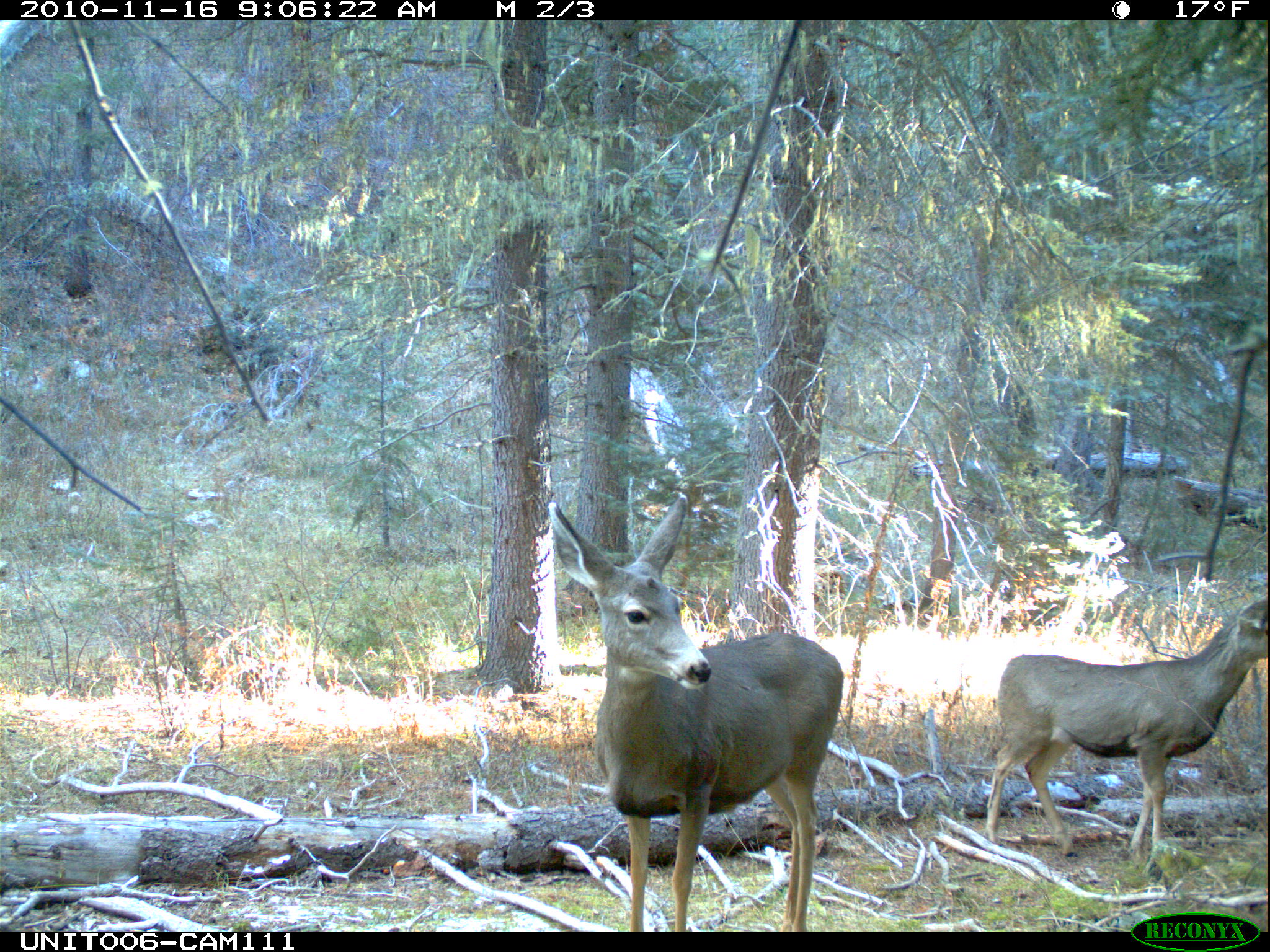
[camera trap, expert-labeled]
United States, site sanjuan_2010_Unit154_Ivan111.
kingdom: Animalia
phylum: Chordata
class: Mammalia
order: Artiodactyla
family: Cervidae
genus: Odocoileus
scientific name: Odocoileus hemionus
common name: mule deer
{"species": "Odocoileus hemionus (mule deer)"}